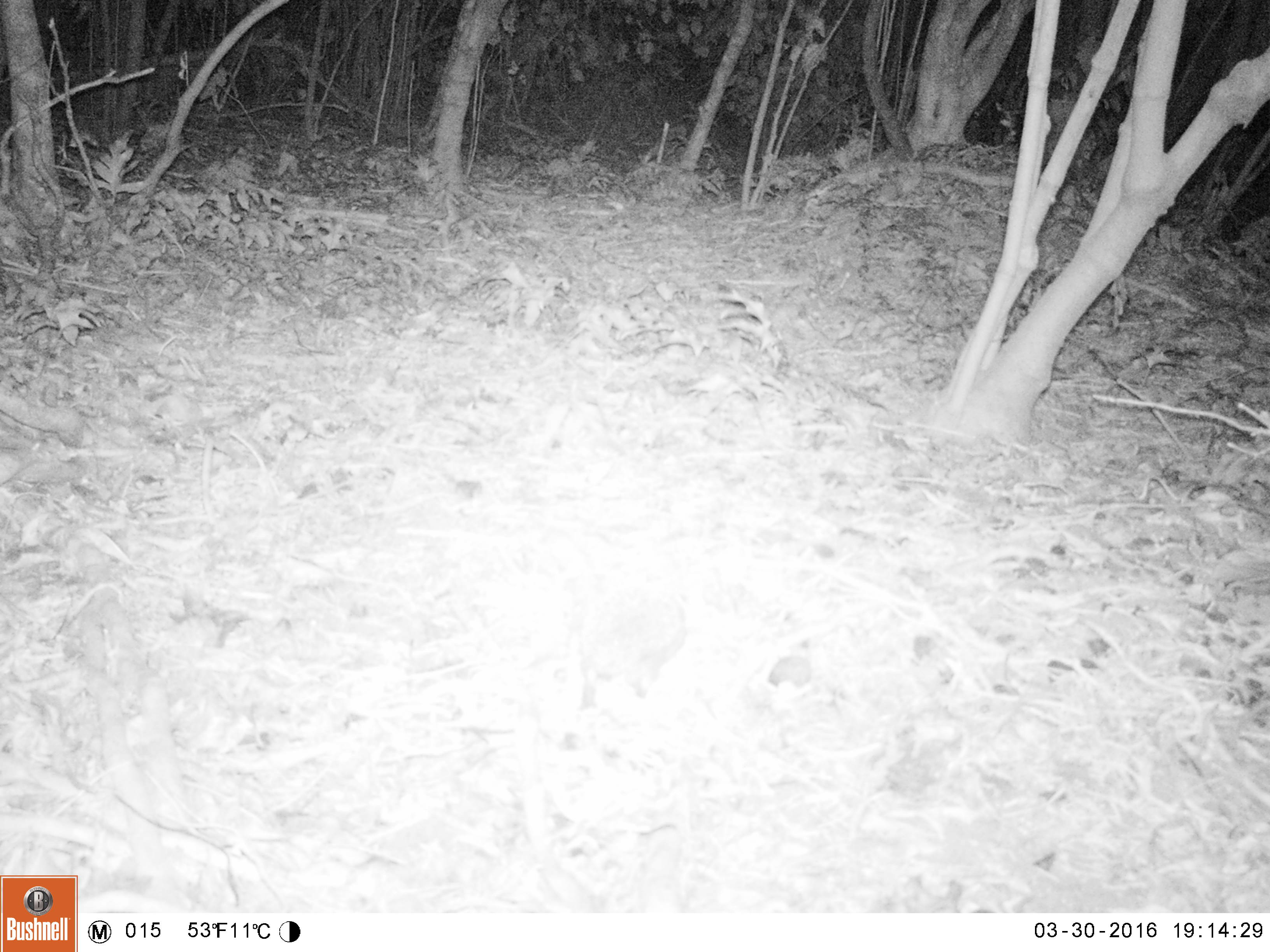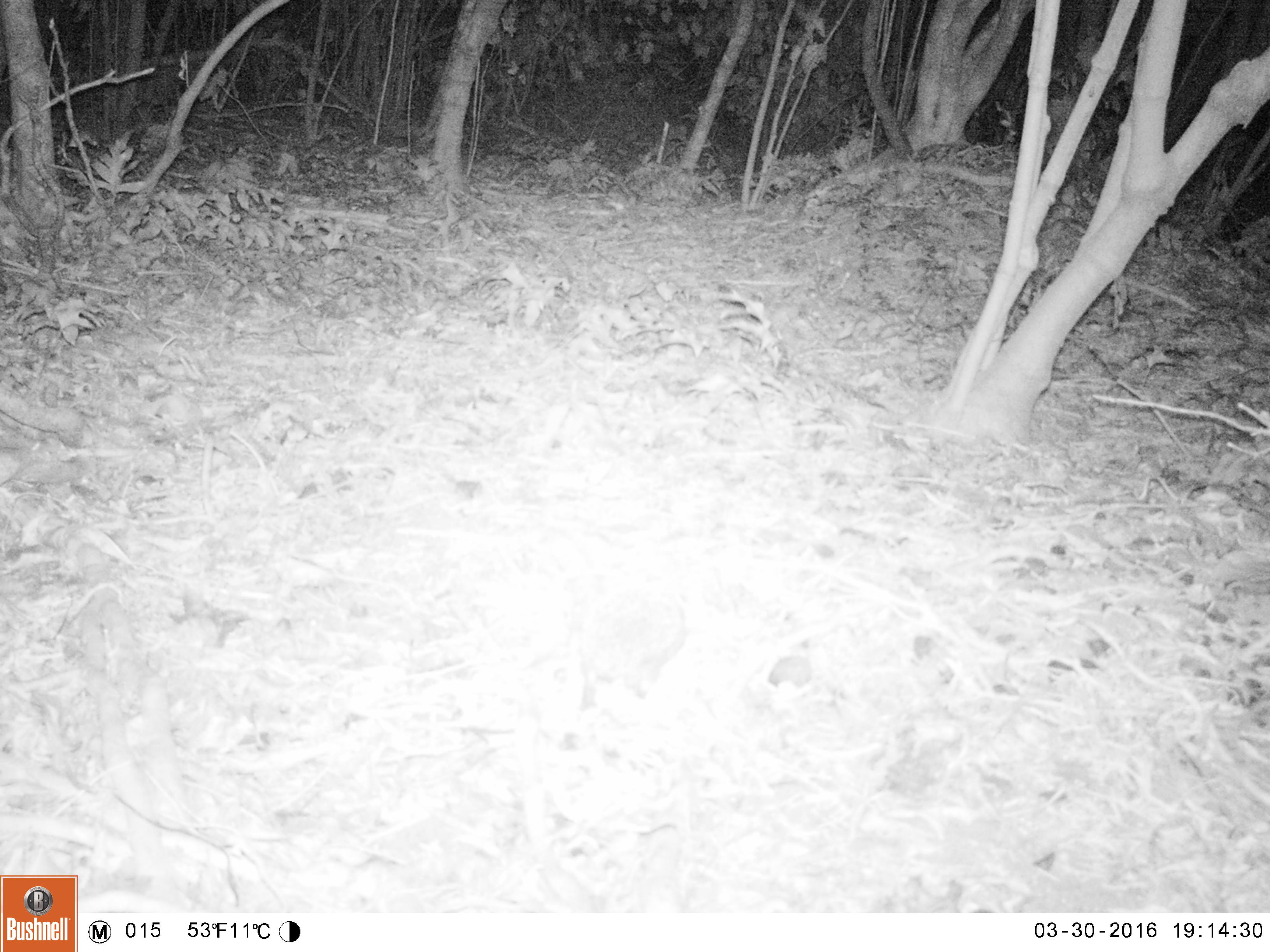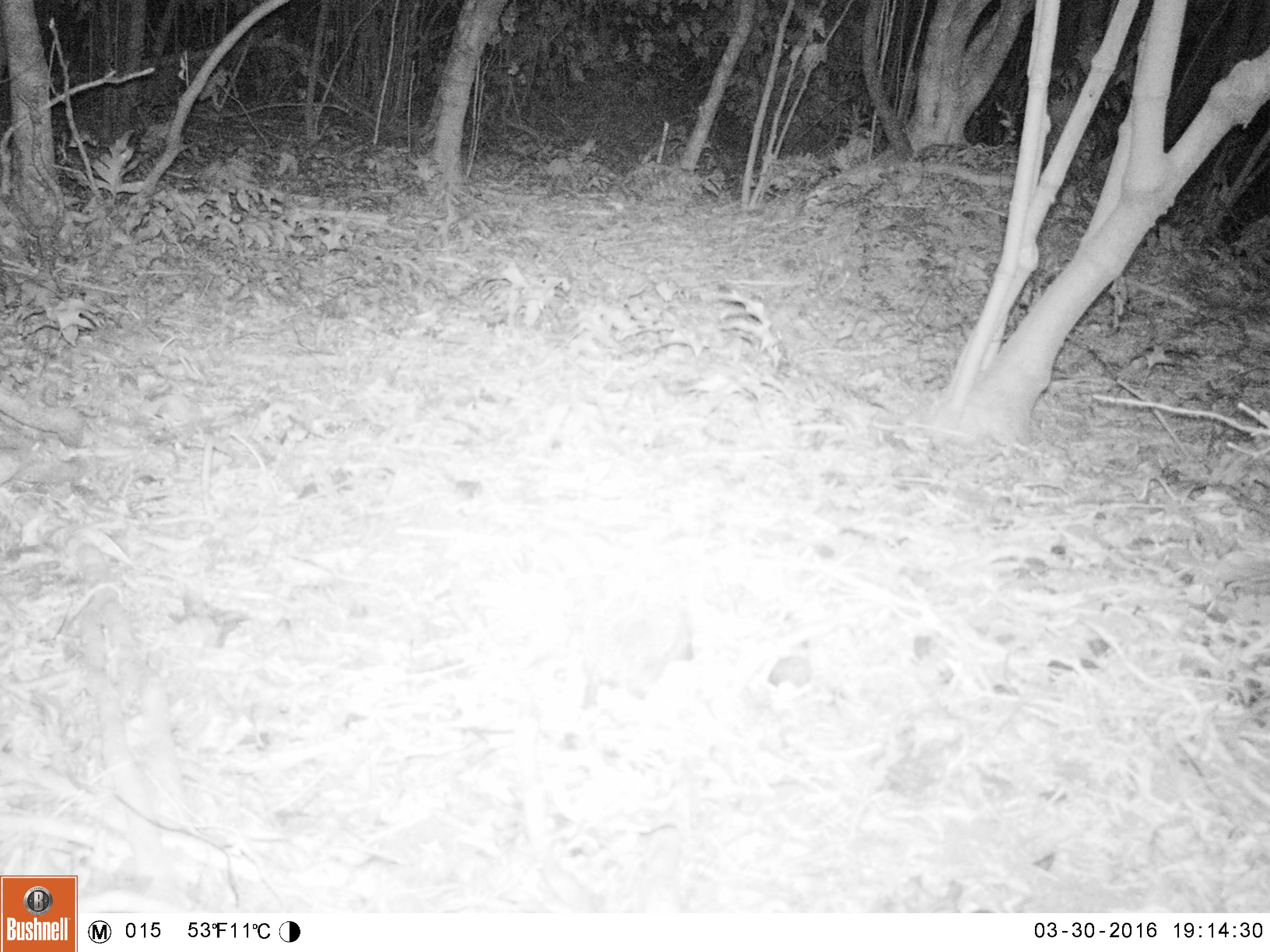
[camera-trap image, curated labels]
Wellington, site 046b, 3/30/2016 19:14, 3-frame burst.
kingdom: Animalia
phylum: Chordata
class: Mammalia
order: Eulipotyphla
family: Erinaceidae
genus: Erinaceus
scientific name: Erinaceus europaeus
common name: hedgehog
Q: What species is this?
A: Hedgehog (Erinaceus europaeus).